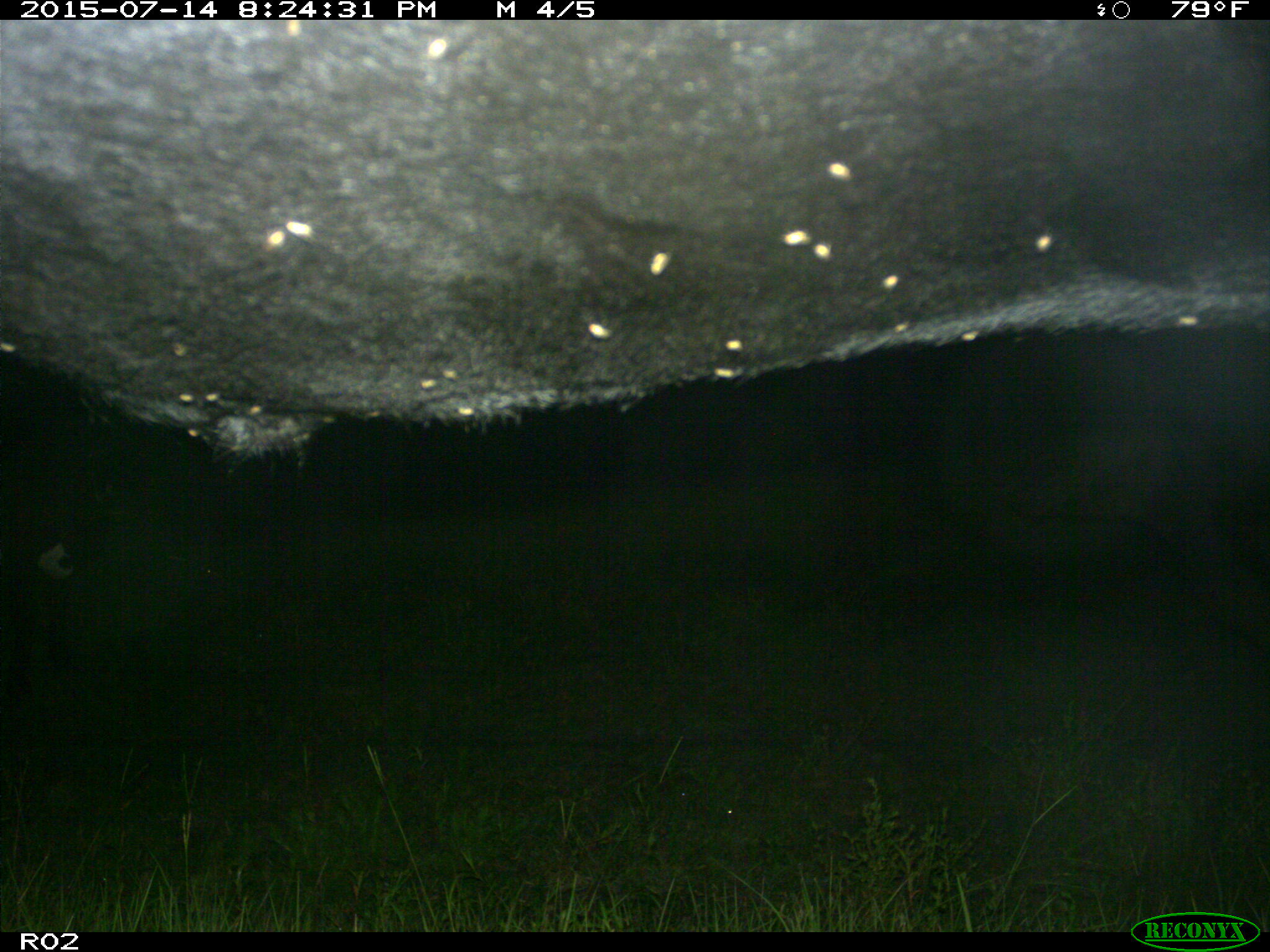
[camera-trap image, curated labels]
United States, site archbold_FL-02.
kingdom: Animalia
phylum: Chordata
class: Mammalia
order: Artiodactyla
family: Bovidae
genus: Bos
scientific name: Bos taurus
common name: domestic cow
Bos taurus (domestic cow).